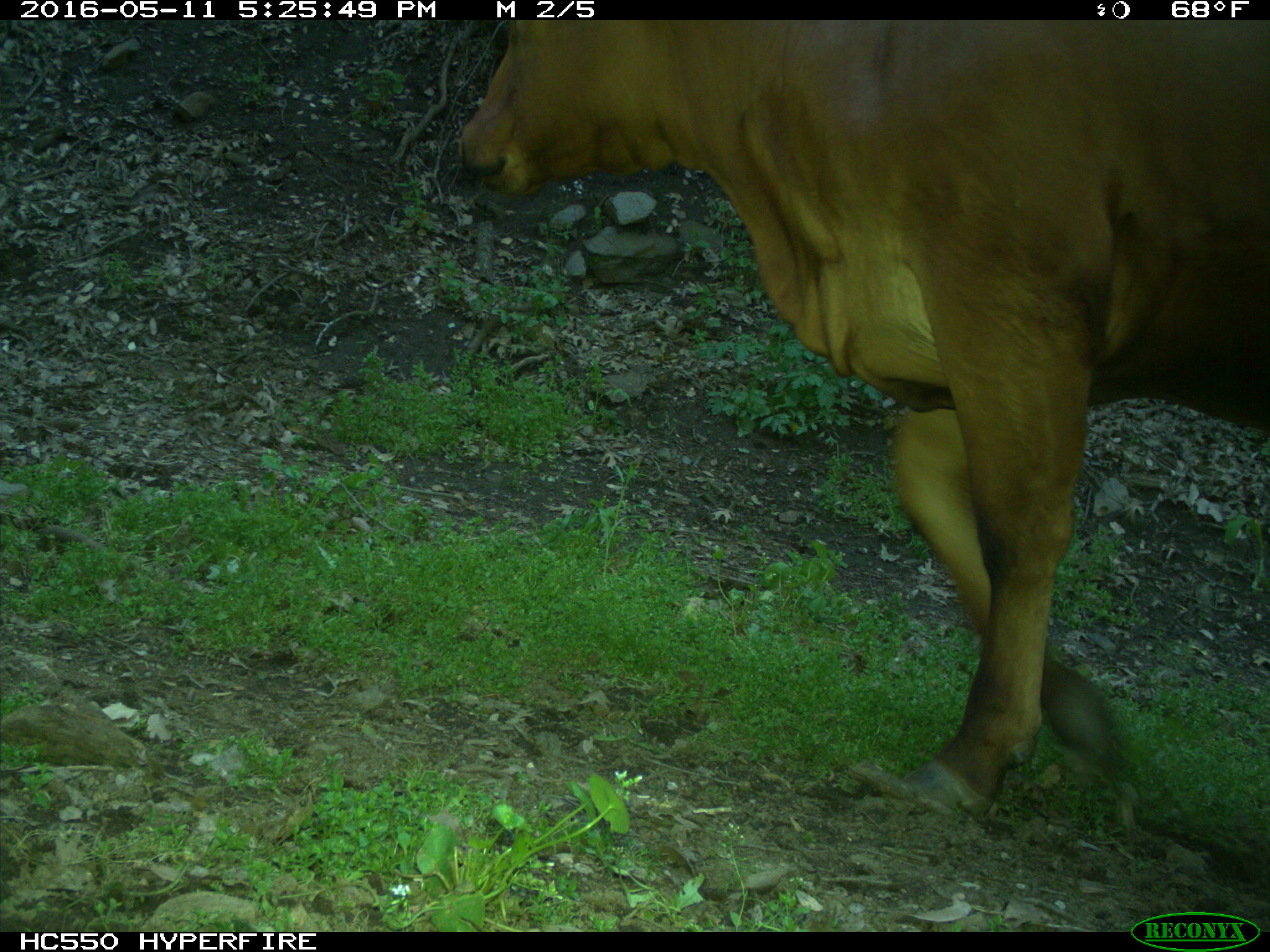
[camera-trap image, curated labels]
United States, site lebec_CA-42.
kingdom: Animalia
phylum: Chordata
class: Mammalia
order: Artiodactyla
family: Bovidae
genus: Bos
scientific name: Bos taurus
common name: domestic cow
Bos taurus (domestic cow).